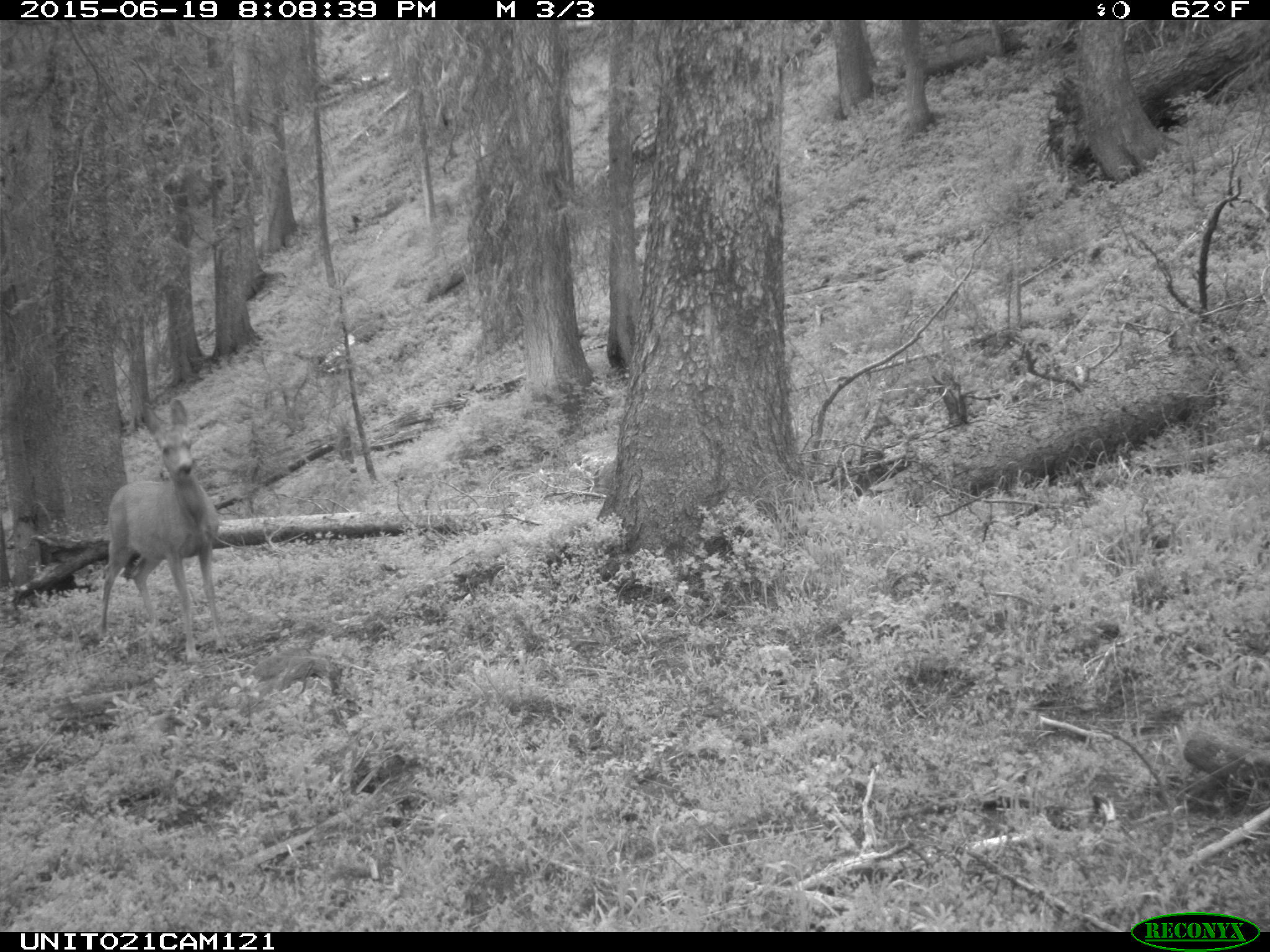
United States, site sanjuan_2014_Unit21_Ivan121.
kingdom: Animalia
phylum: Chordata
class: Mammalia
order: Artiodactyla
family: Cervidae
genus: Odocoileus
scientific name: Odocoileus hemionus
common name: mule deer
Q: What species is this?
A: Odocoileus hemionus (mule deer).